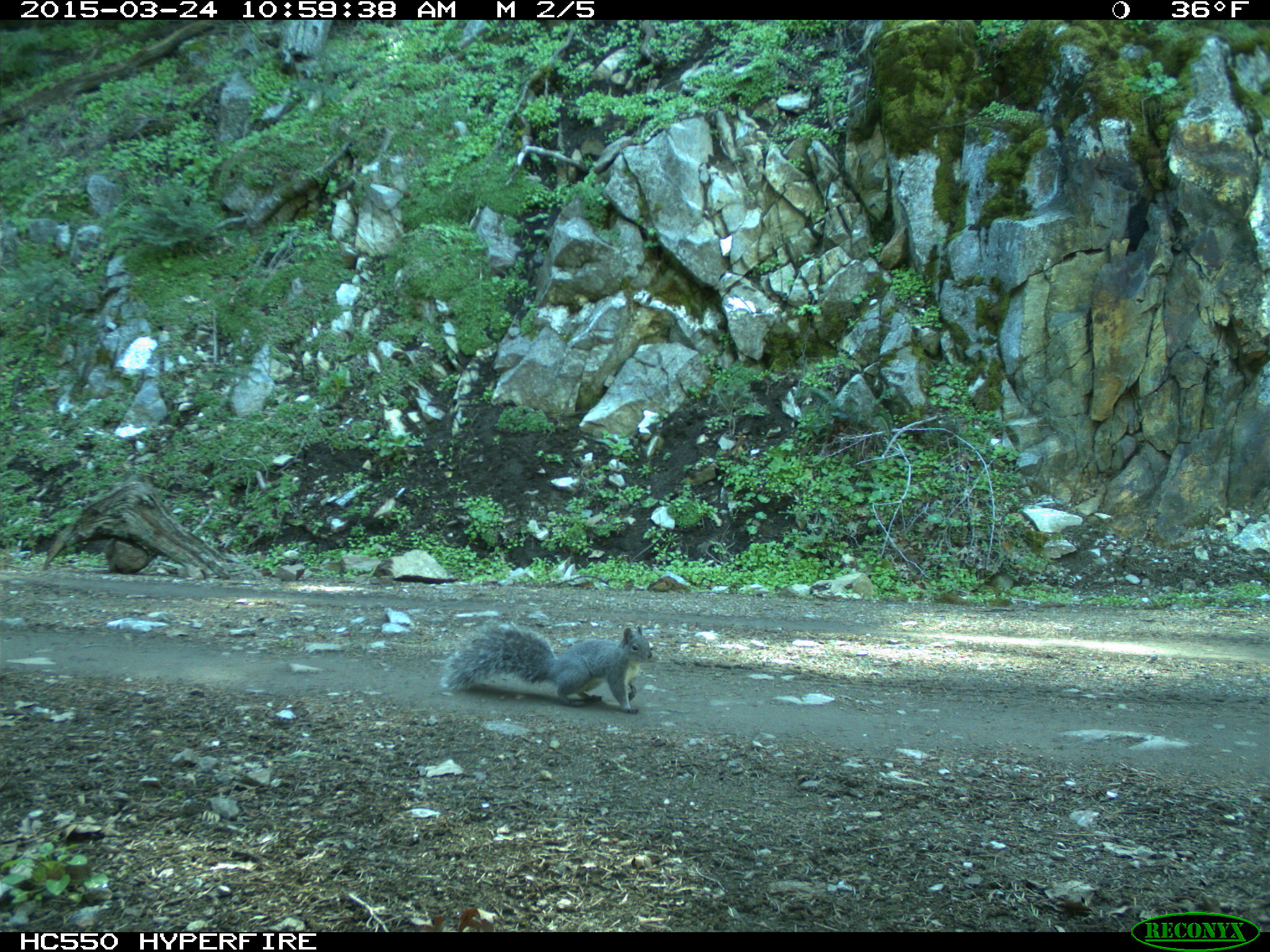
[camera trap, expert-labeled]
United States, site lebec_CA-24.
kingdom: Animalia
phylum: Chordata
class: Mammalia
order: Rodentia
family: Sciuridae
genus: Sciurus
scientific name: Sciurus carolinensis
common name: eastern gray squirrel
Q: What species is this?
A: Sciurus carolinensis (eastern gray squirrel).